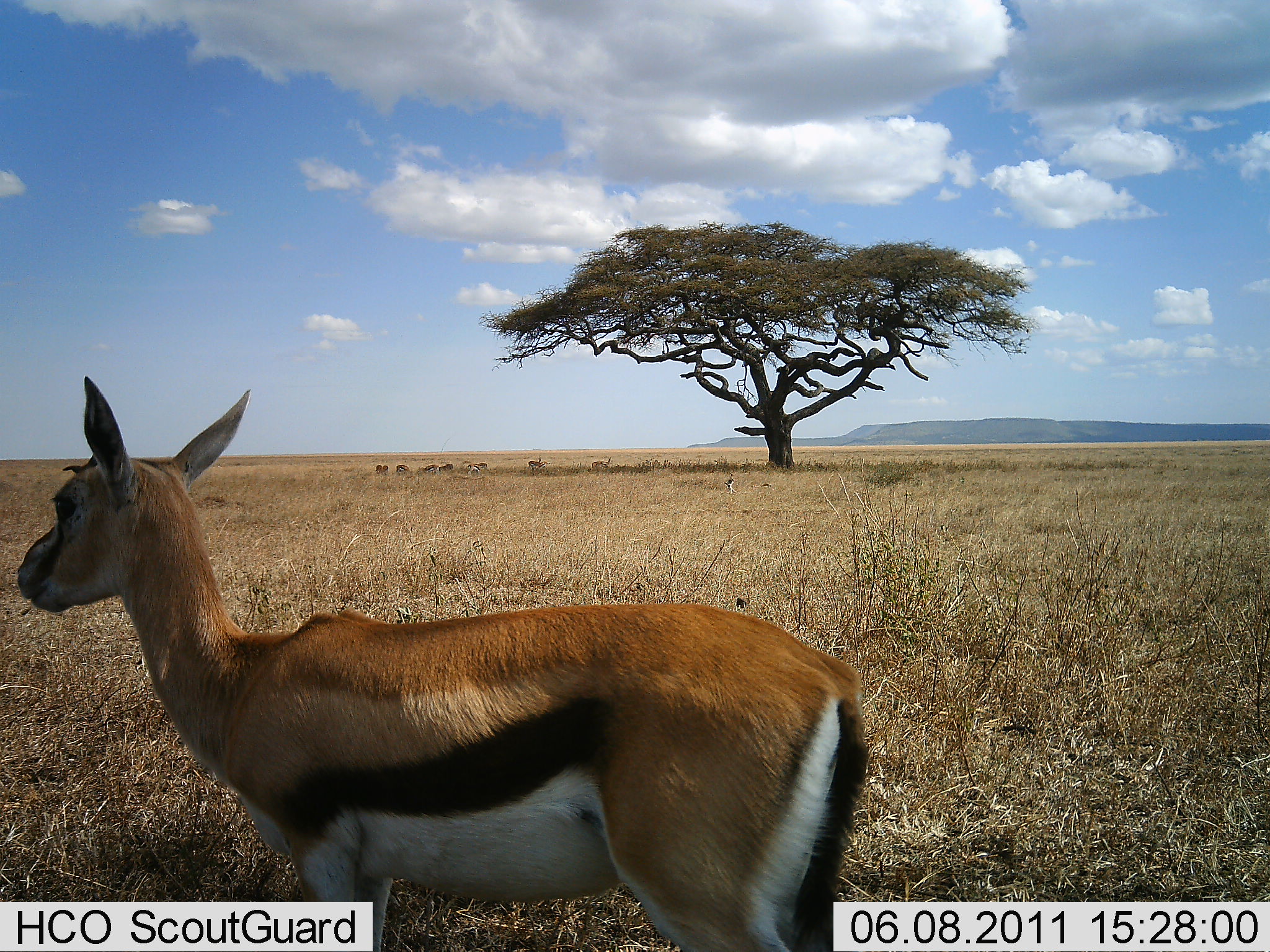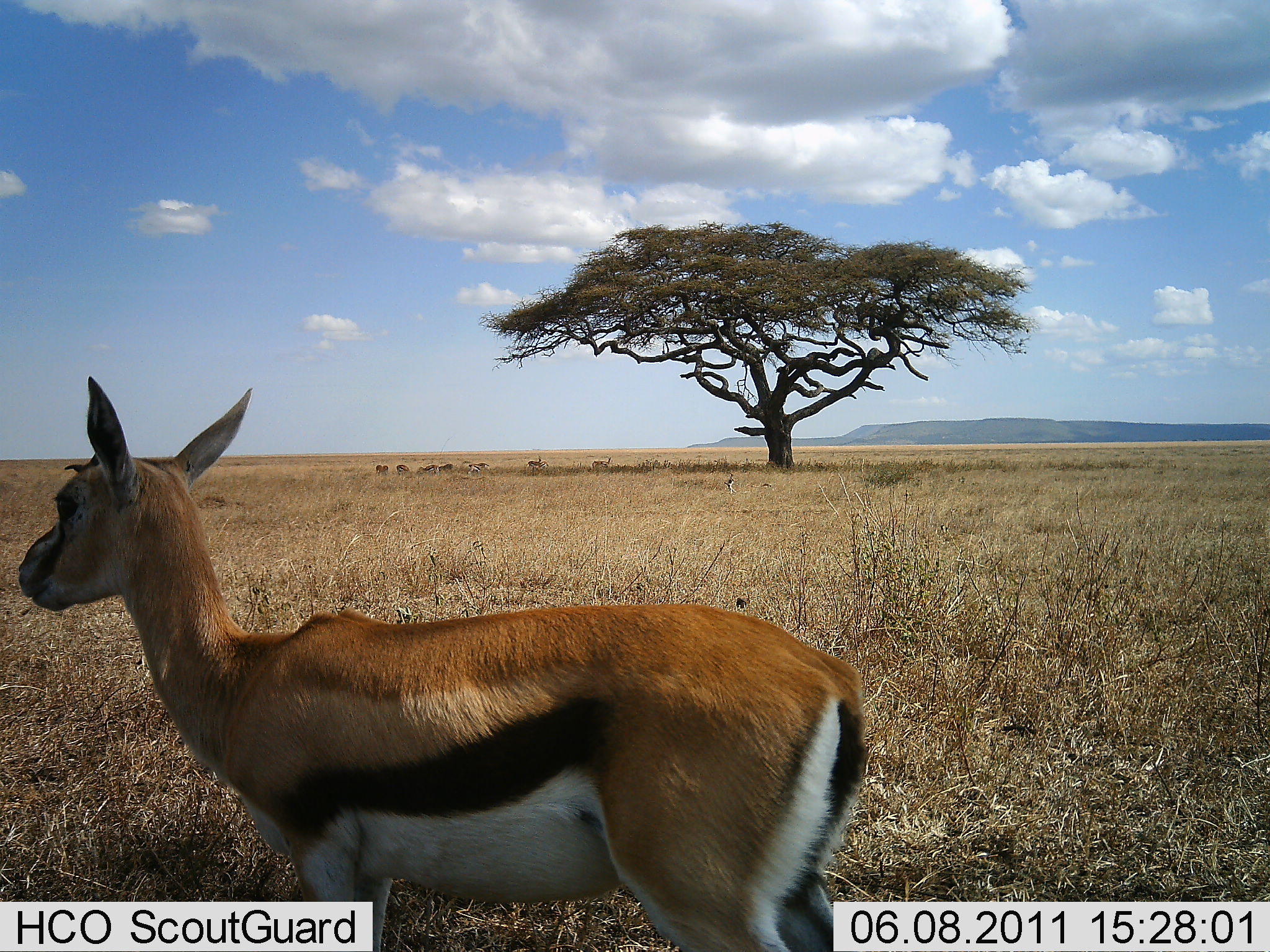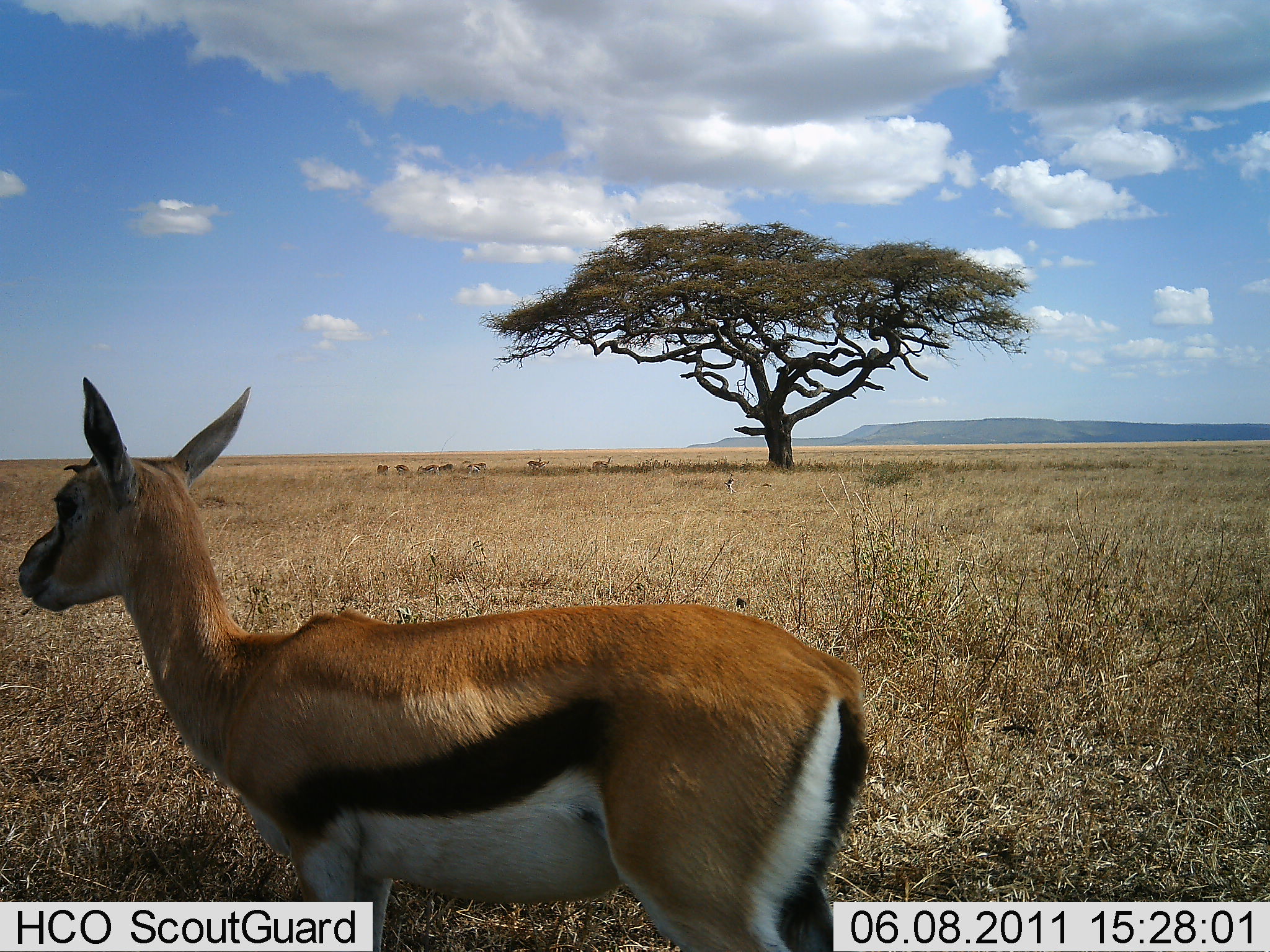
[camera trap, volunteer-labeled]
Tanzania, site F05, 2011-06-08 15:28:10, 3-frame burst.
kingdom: Animalia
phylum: Chordata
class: Mammalia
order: Artiodactyla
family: Bovidae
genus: Eudorcas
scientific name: Eudorcas thomsonii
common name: thomson's gazelle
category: gazellethomsons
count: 1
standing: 90%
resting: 0%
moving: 10%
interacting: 0%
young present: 10%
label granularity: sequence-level